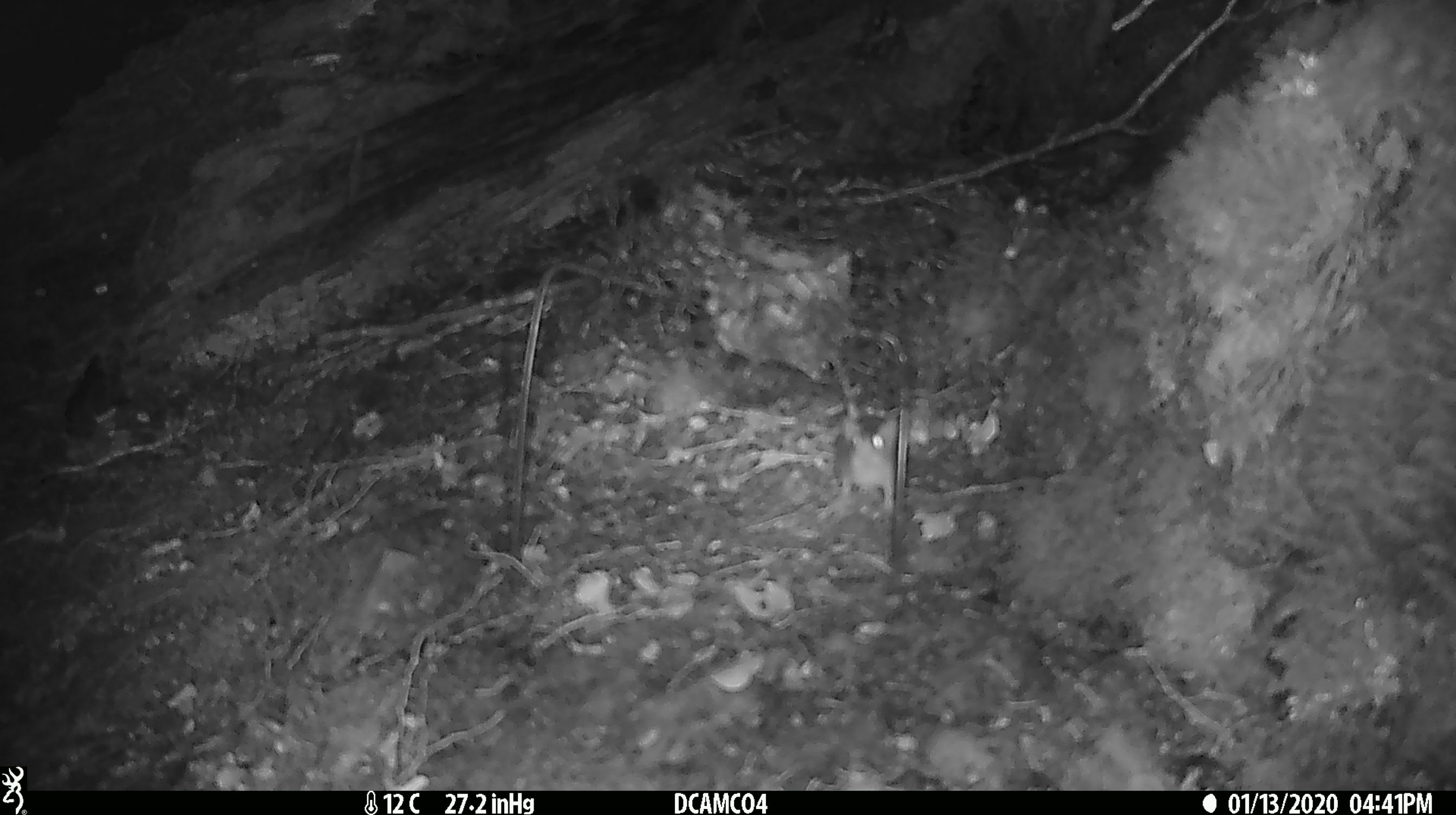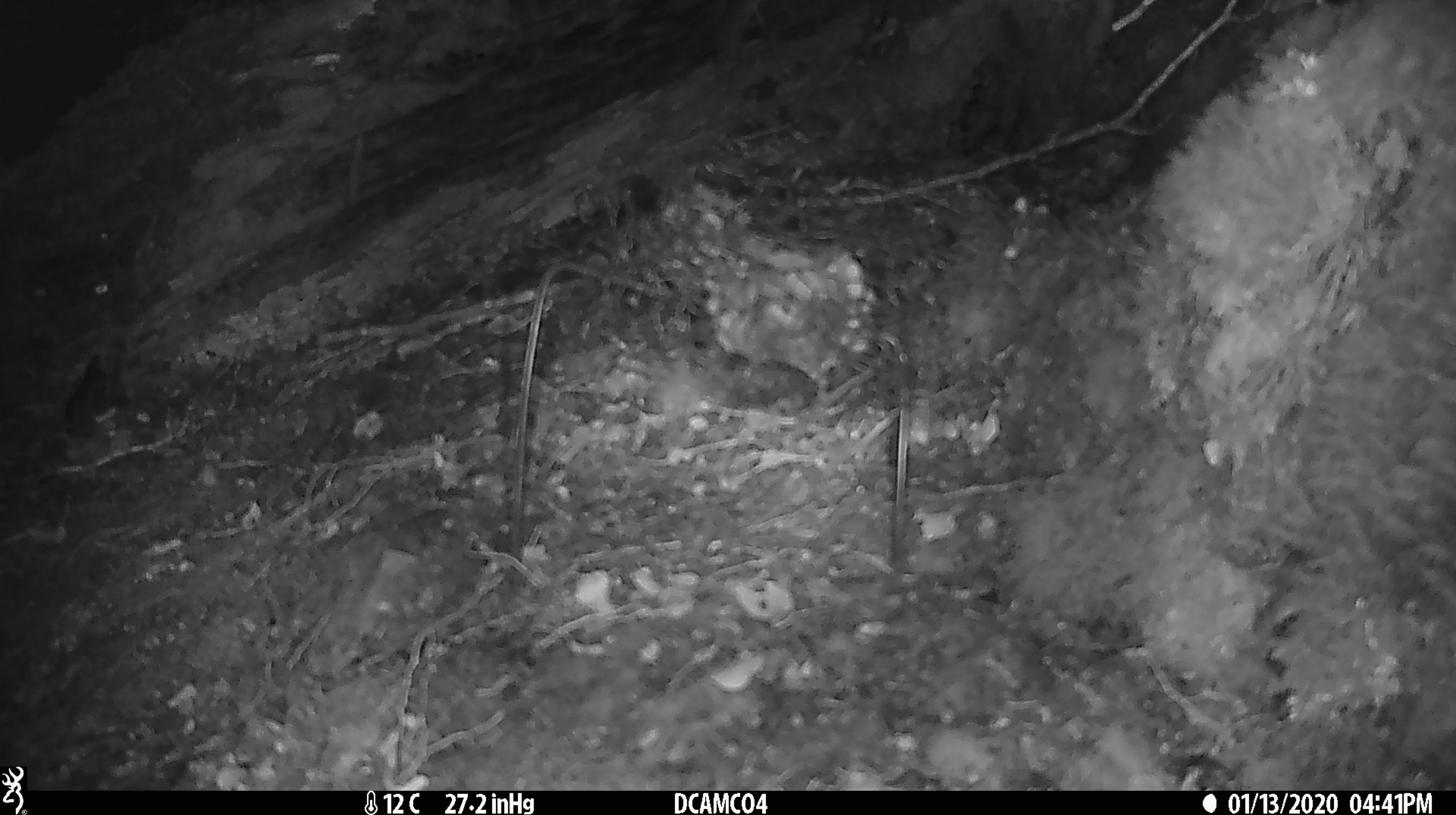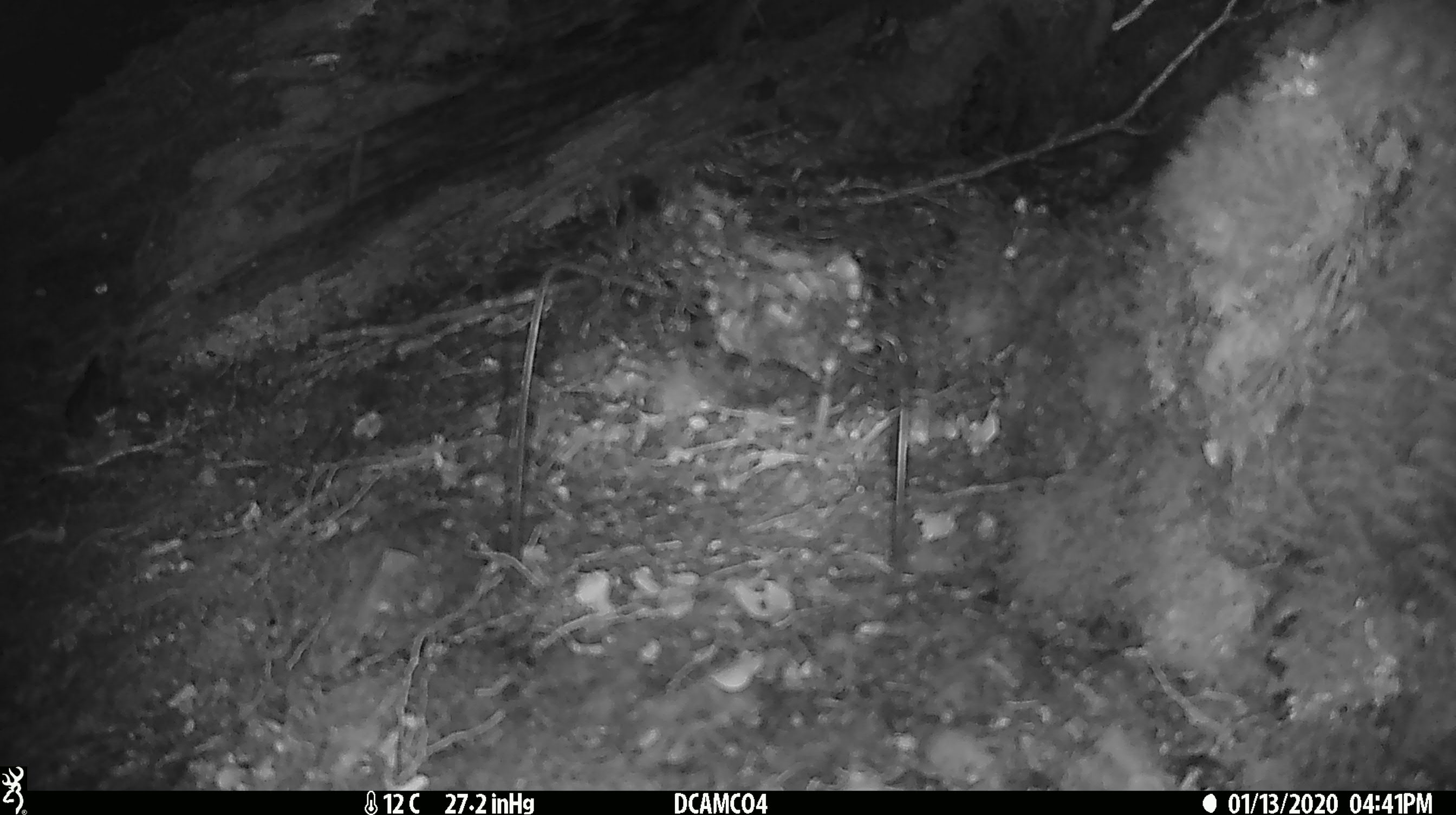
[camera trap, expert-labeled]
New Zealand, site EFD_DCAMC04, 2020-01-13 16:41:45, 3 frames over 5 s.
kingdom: Animalia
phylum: Chordata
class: Mammalia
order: Rodentia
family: Muridae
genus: Mus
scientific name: Mus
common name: mouse